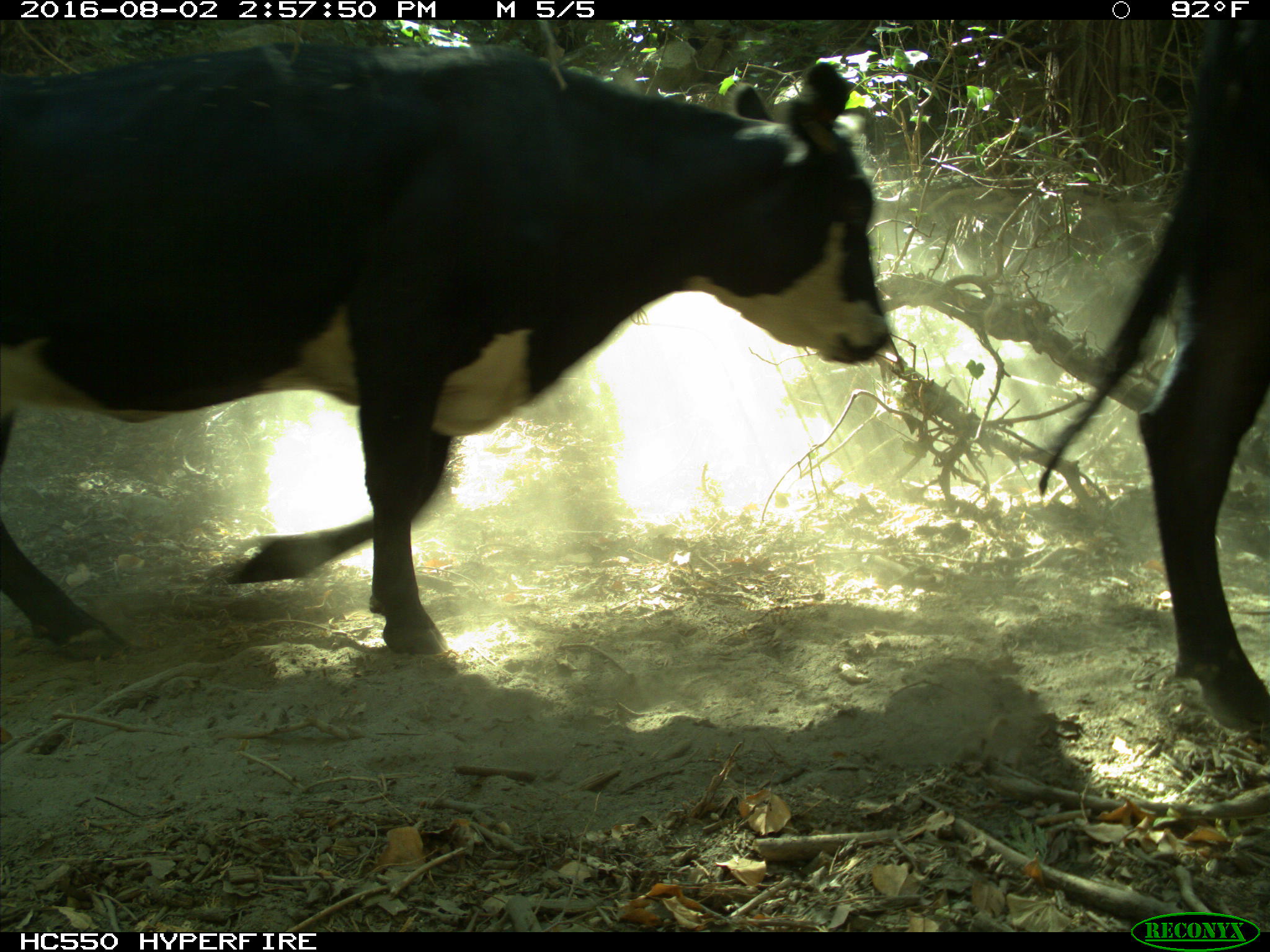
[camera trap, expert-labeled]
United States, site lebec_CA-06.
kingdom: Animalia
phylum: Chordata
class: Mammalia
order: Artiodactyla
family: Bovidae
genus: Bos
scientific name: Bos taurus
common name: domestic cow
Bos taurus (domestic cow).